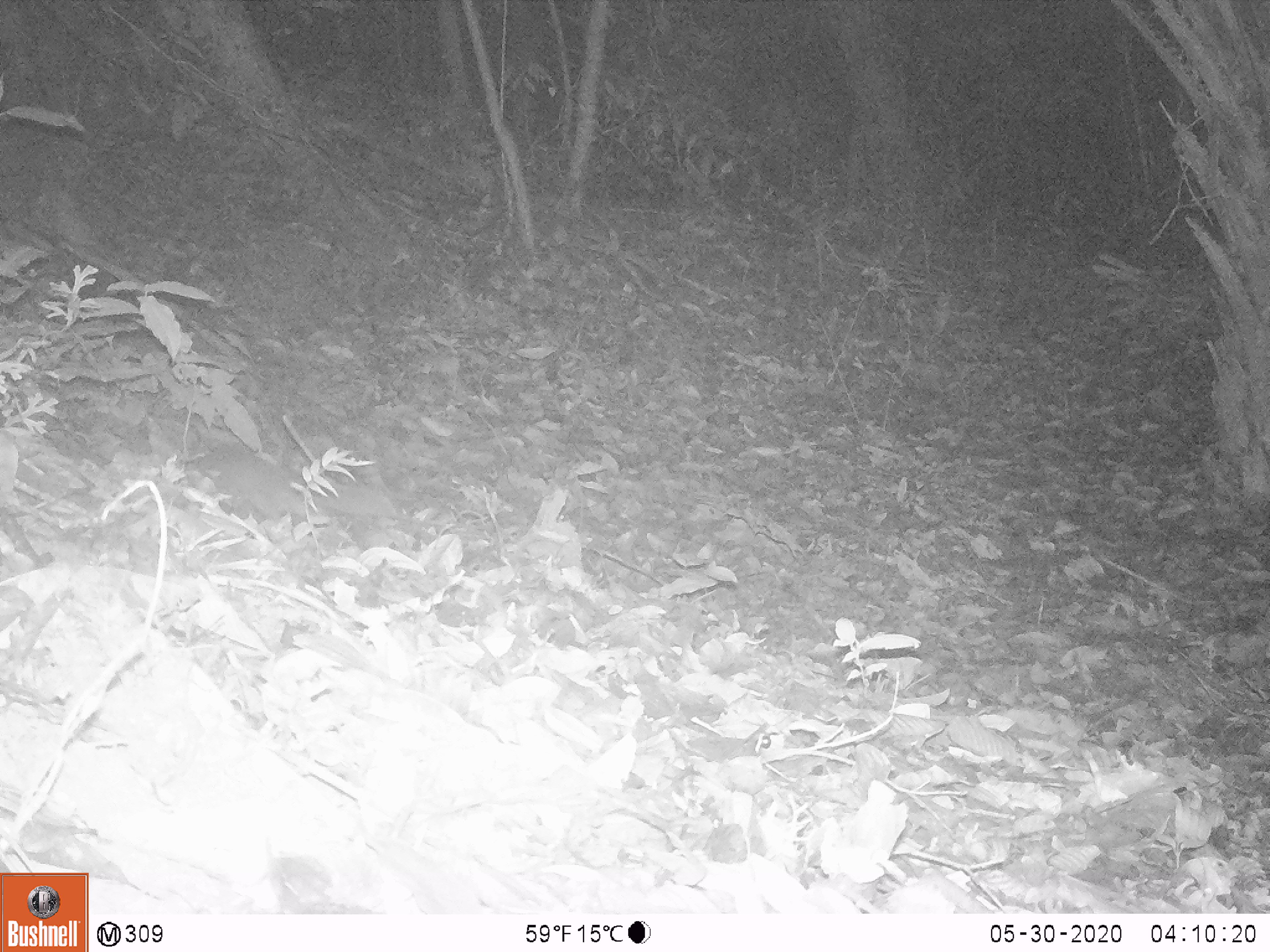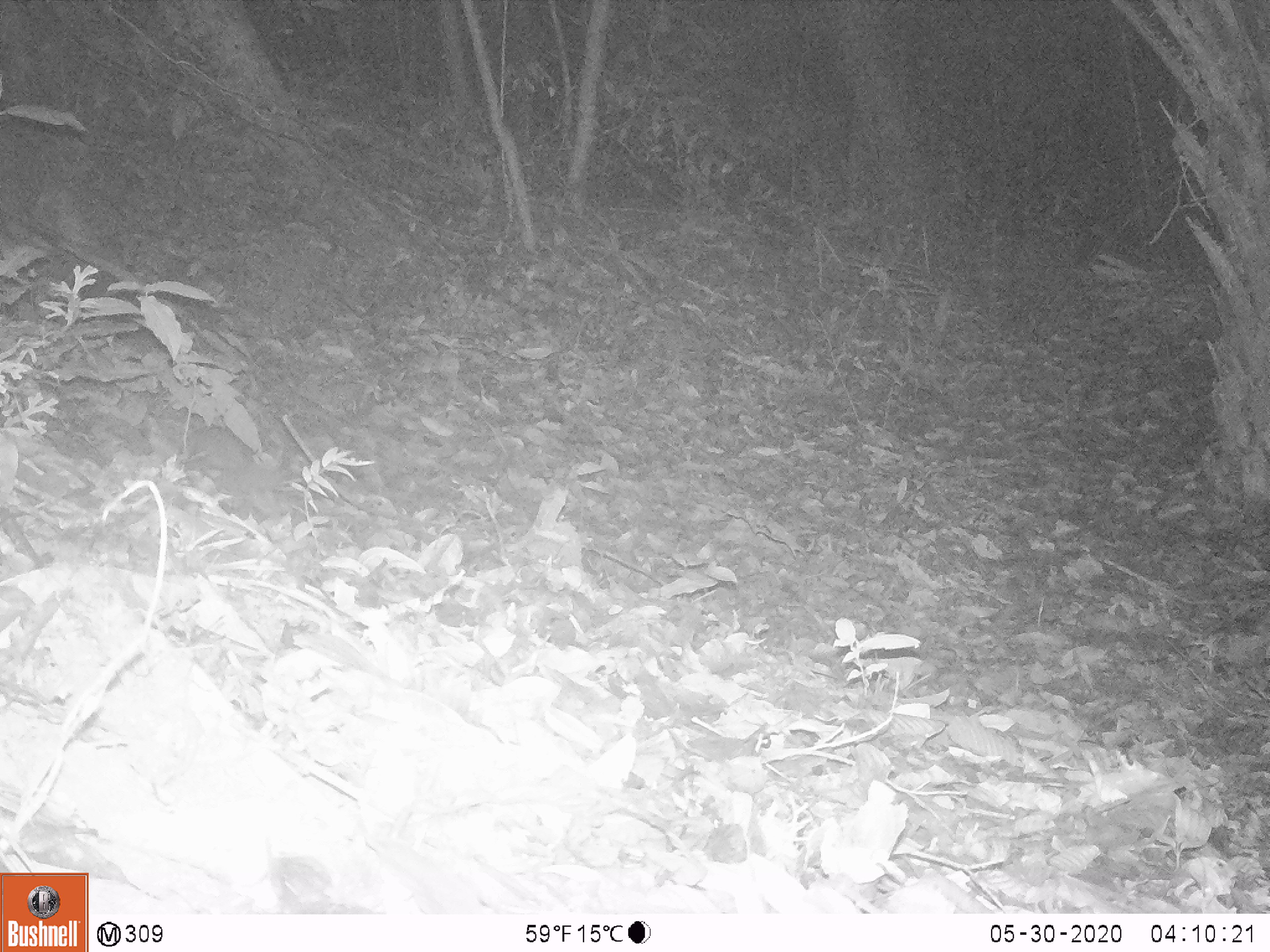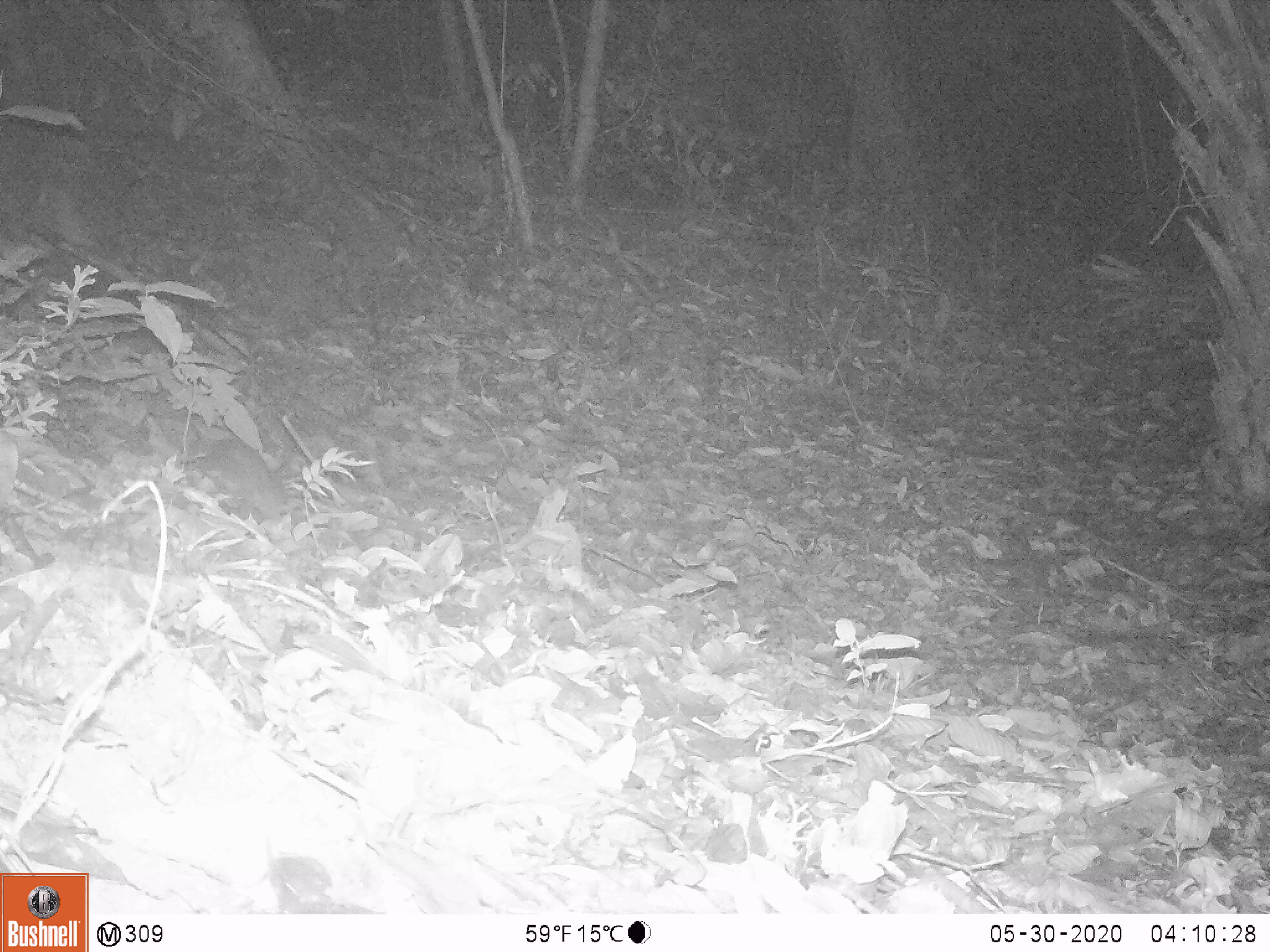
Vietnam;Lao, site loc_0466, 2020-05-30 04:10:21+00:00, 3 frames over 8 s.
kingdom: Animalia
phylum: Chordata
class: Mammalia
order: Carnivora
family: Mustelidae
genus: Melogale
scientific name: Melogale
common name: ferret badger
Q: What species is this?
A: Ferret badger (Melogale).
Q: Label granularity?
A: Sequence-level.